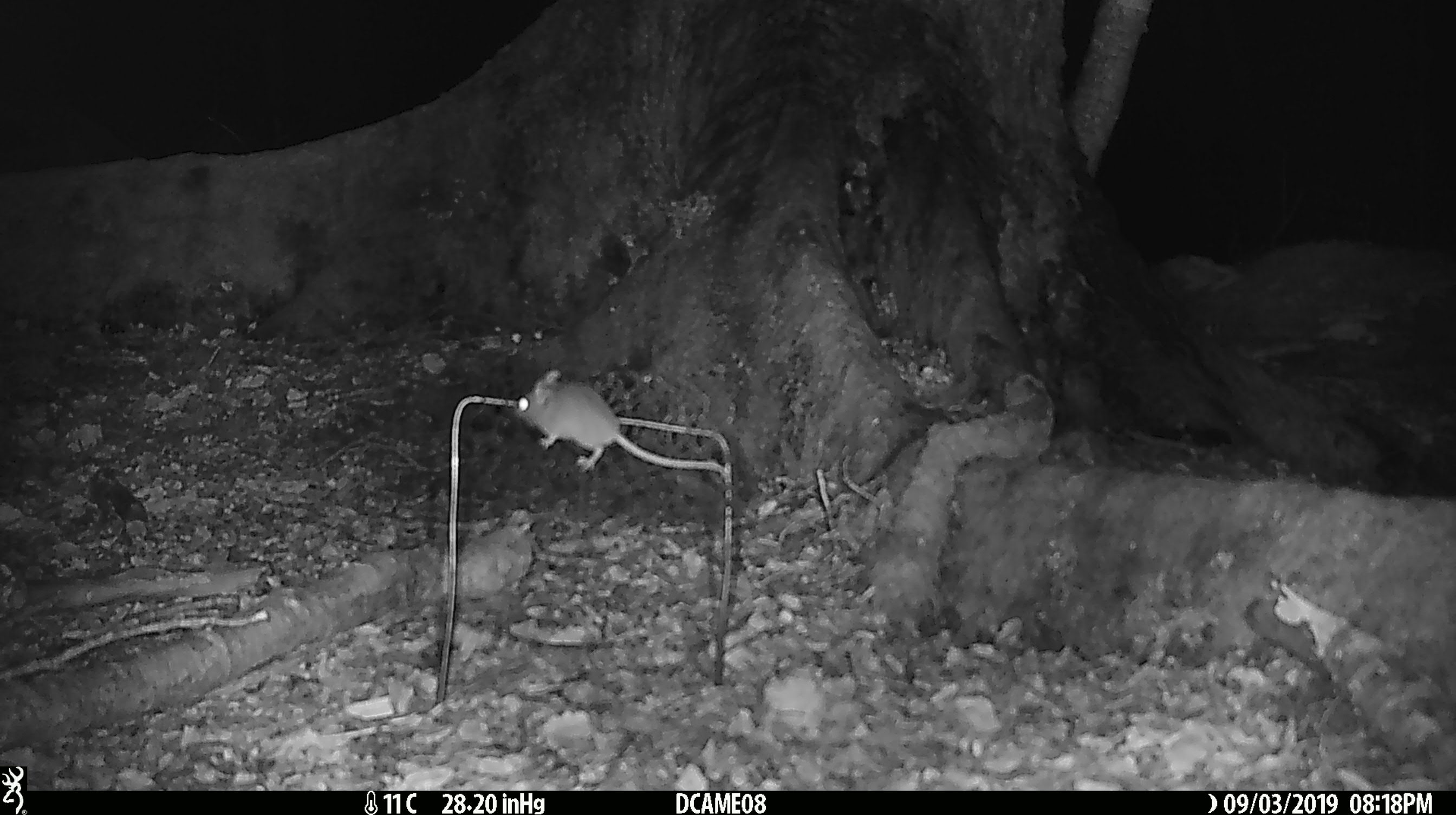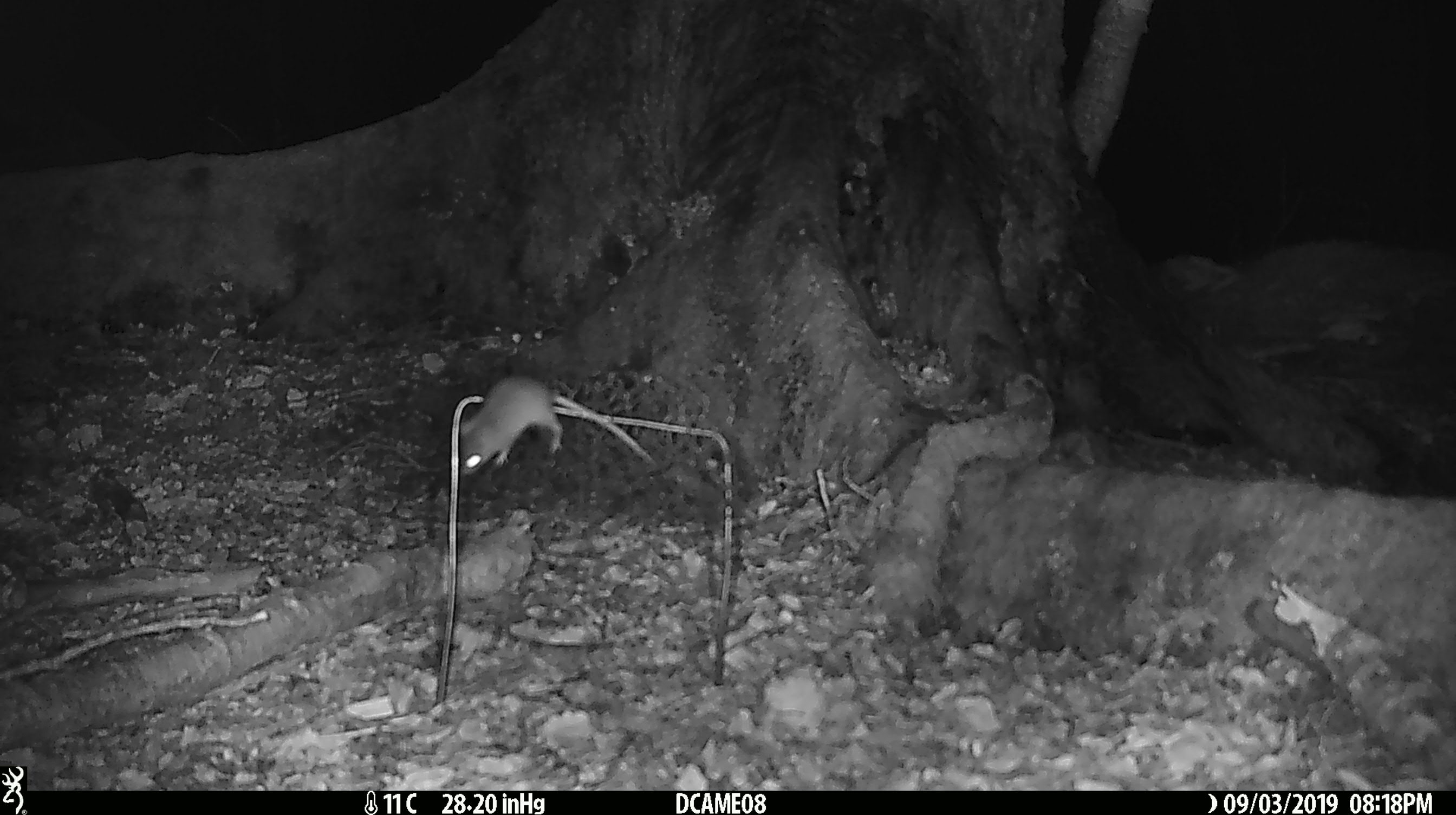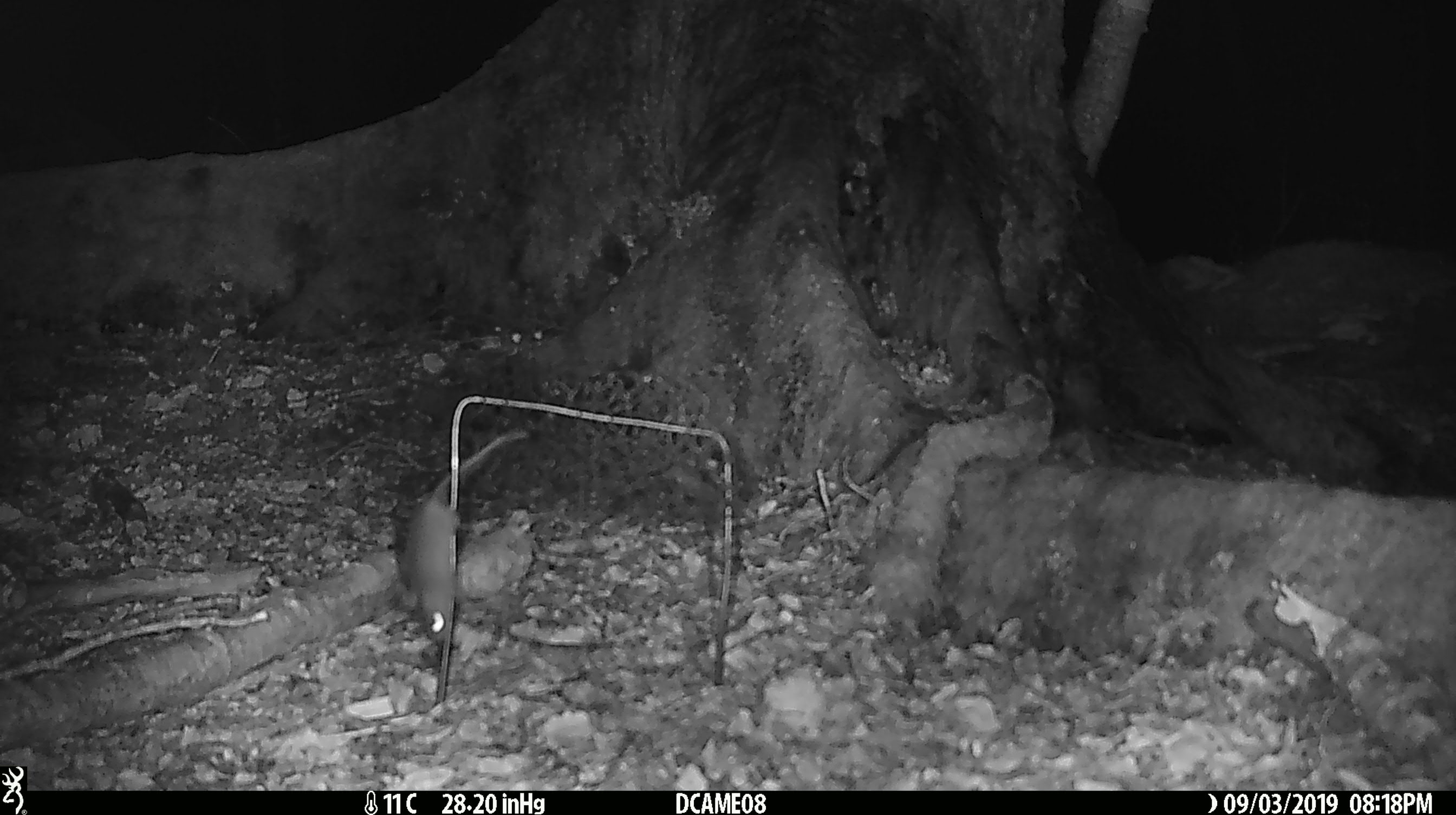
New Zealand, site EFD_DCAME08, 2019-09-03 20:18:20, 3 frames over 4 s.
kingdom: Animalia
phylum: Chordata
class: Mammalia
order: Rodentia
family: Muridae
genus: Mus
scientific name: Mus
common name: mouse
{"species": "mouse (Mus)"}